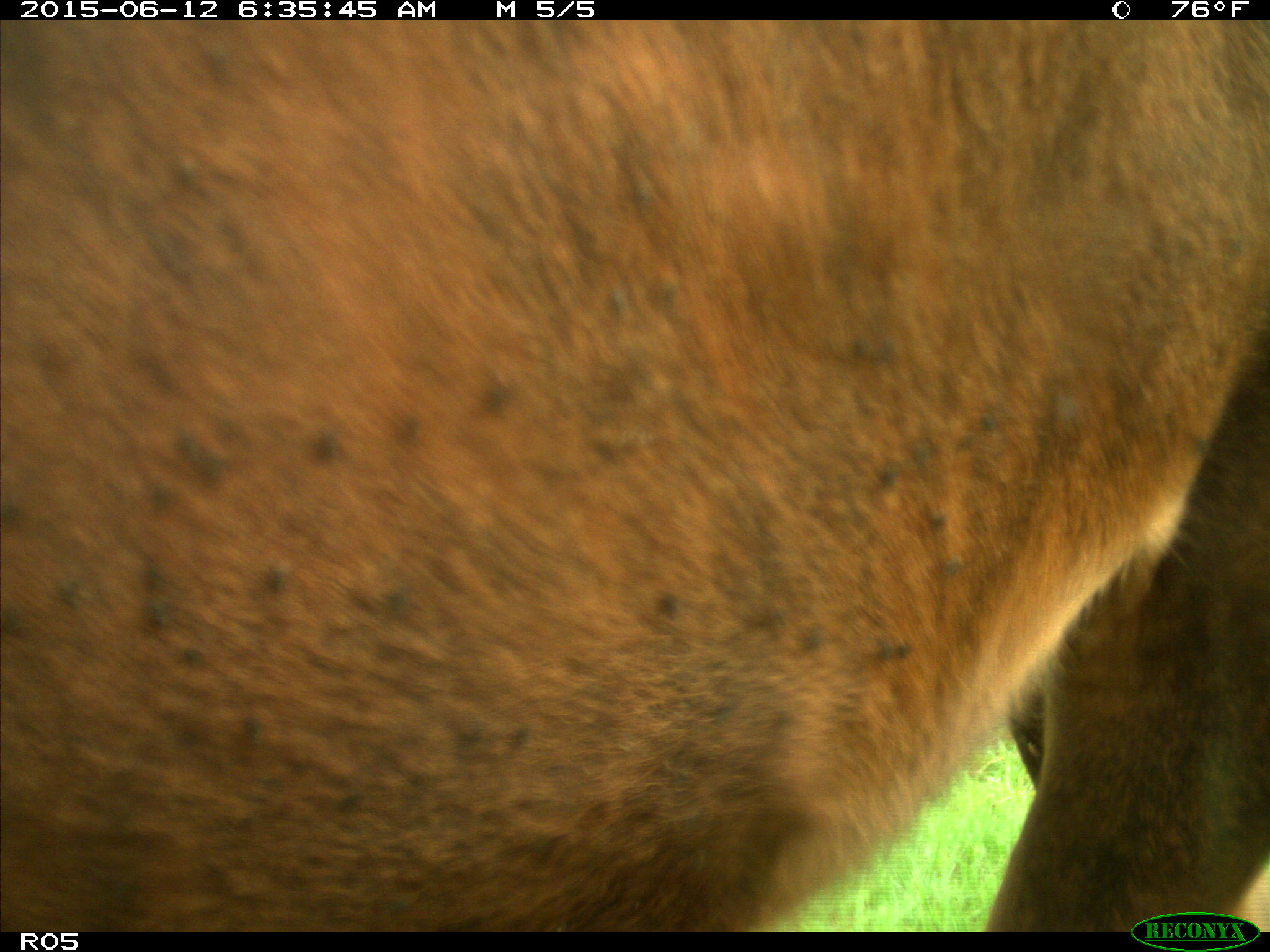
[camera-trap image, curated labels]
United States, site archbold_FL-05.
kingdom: Animalia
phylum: Chordata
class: Mammalia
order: Artiodactyla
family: Bovidae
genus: Bos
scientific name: Bos taurus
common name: domestic cow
Bos taurus (domestic cow).